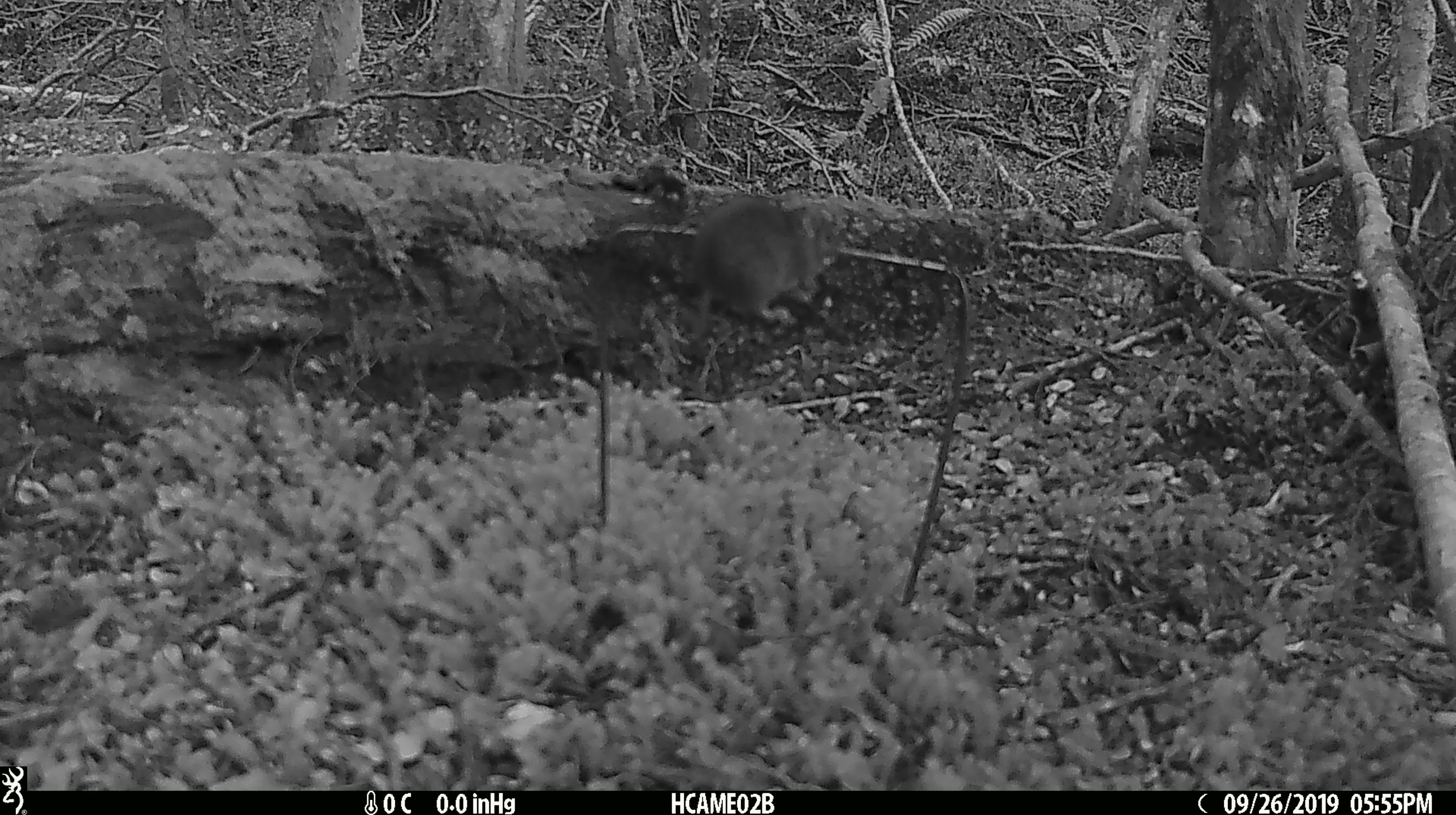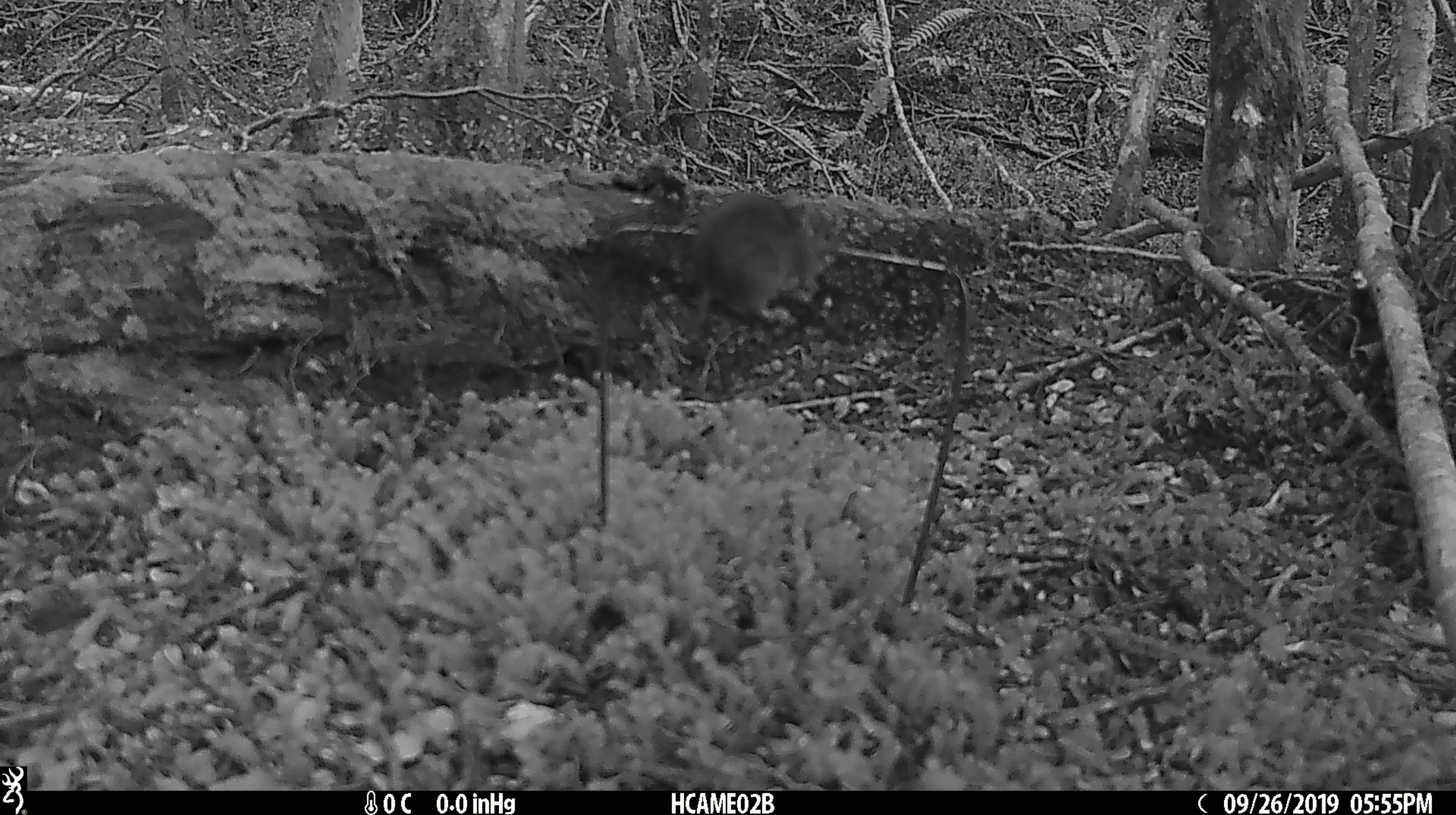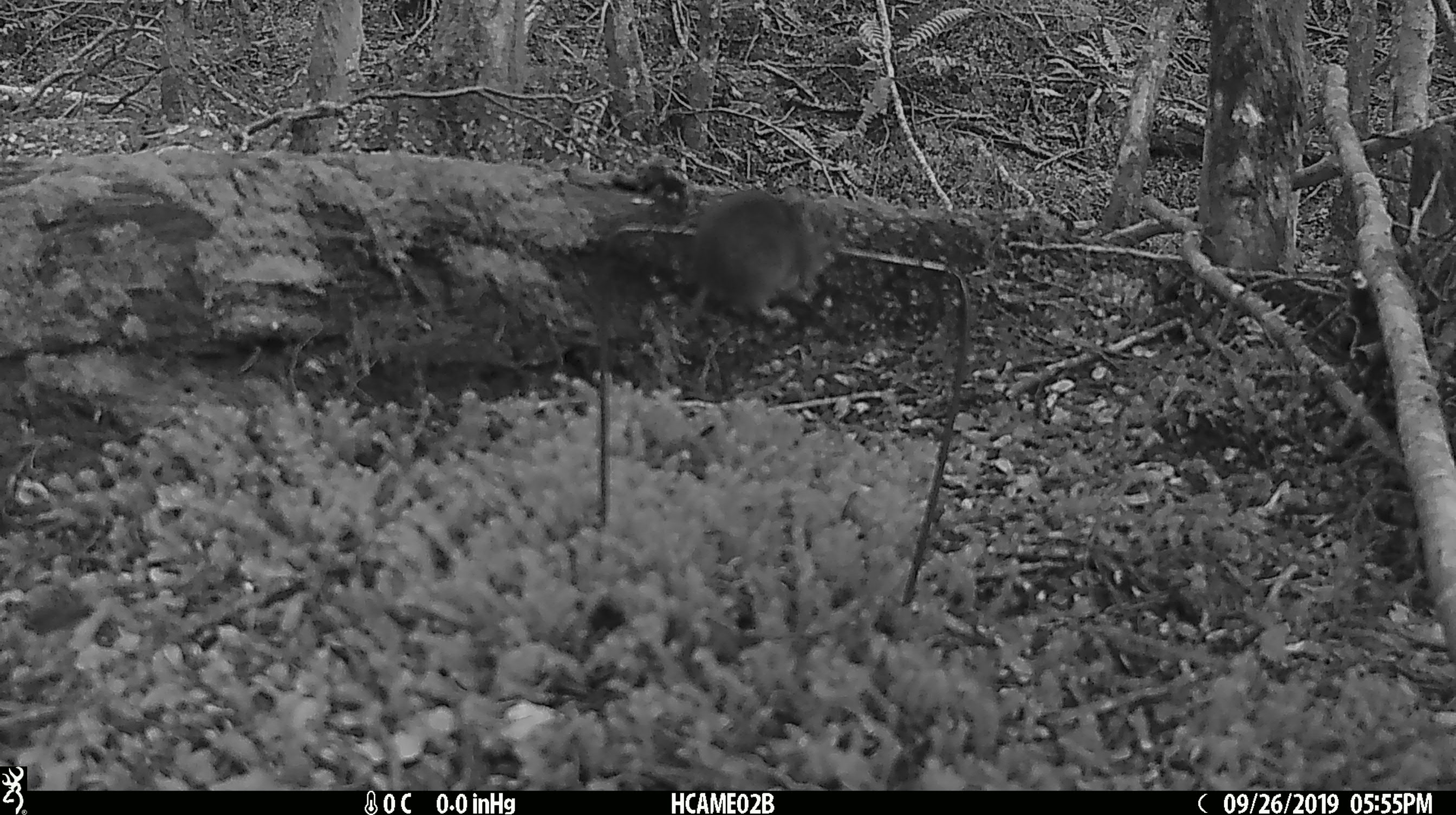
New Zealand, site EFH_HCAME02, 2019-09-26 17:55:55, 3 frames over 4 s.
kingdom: Animalia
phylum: Chordata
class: Mammalia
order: Rodentia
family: Muridae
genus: Mus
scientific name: Mus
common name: mouse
Mouse (Mus).